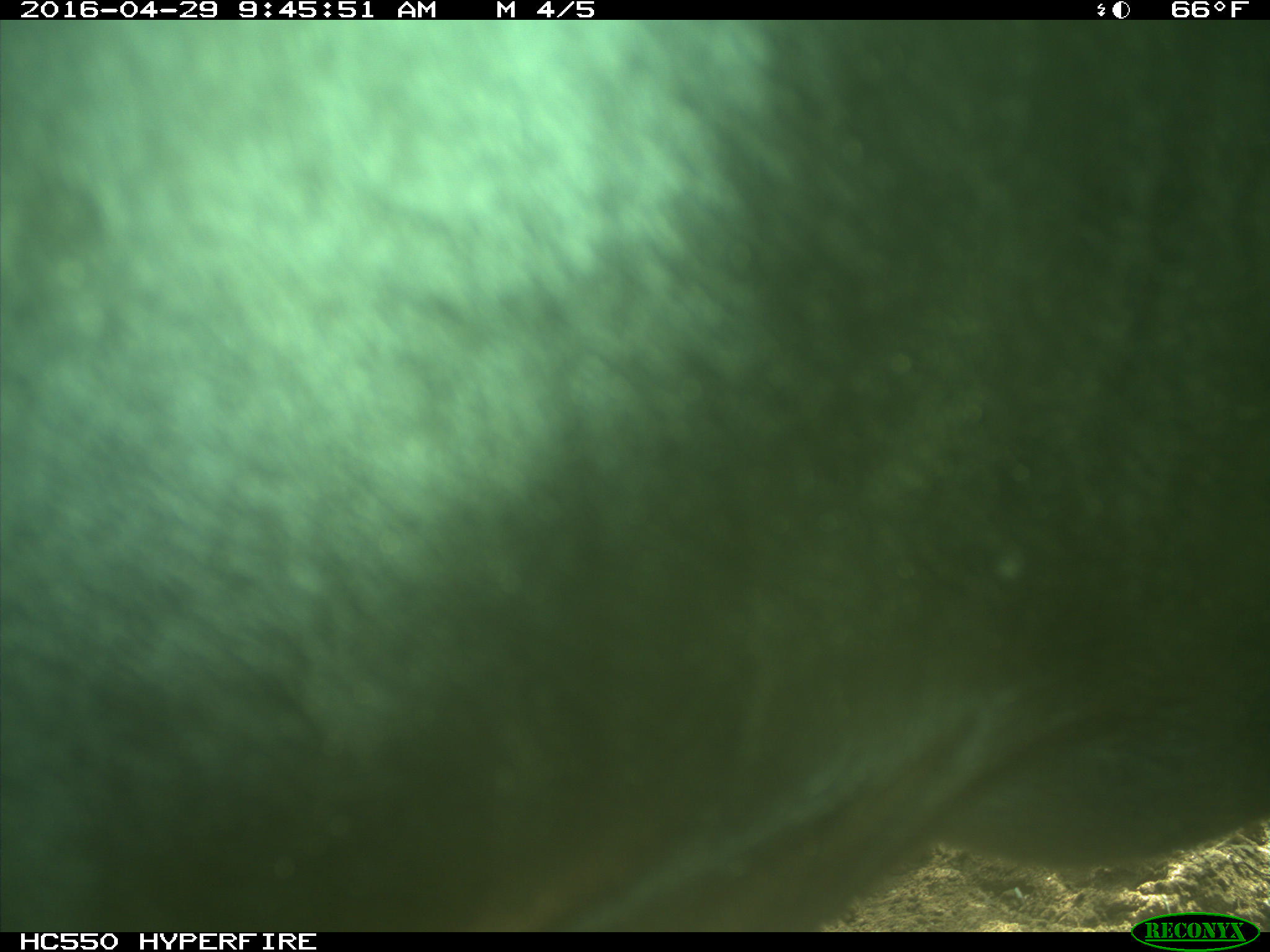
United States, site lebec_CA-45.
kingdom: Animalia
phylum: Chordata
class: Mammalia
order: Artiodactyla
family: Bovidae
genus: Bos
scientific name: Bos taurus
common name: domestic cow